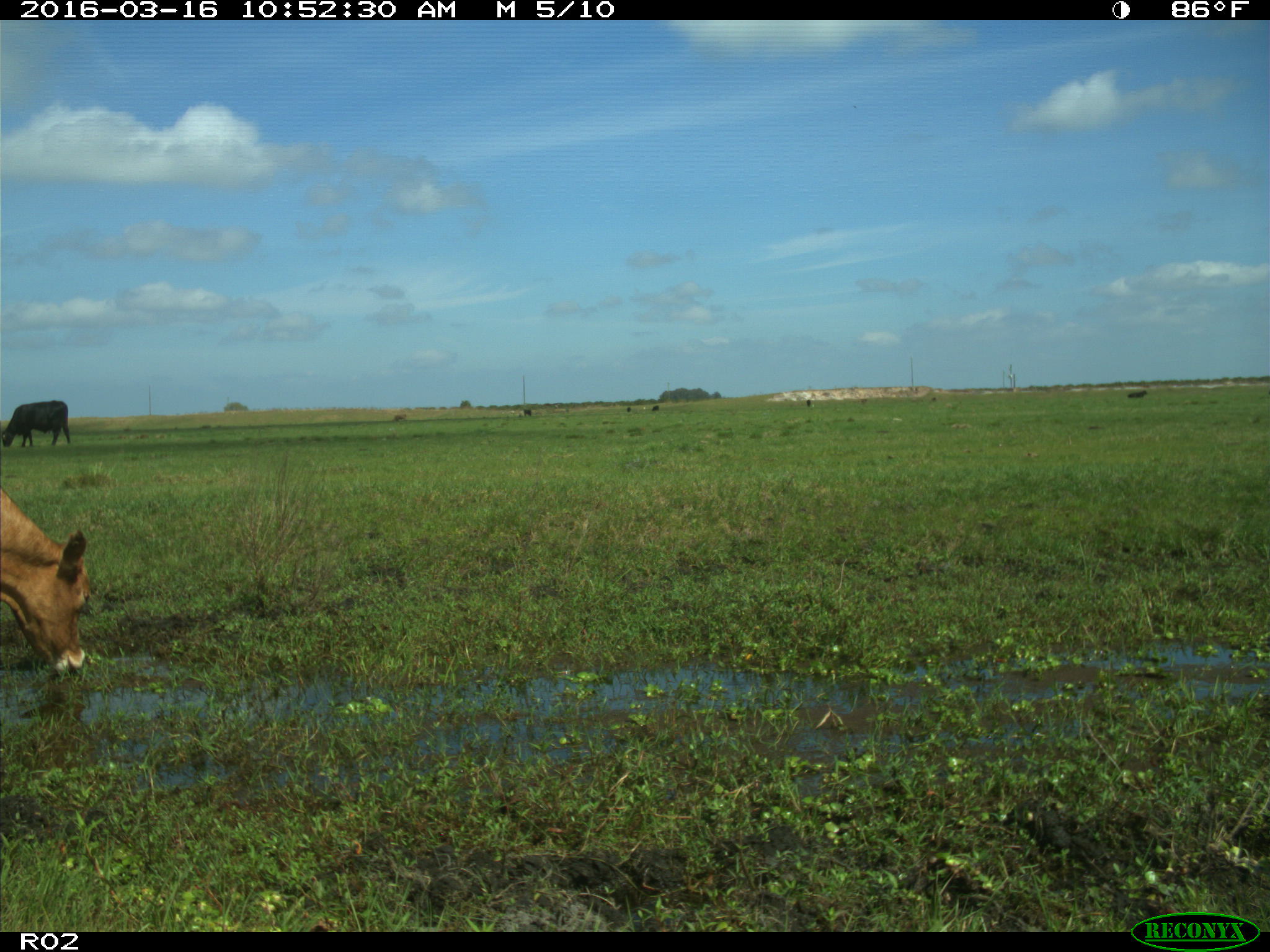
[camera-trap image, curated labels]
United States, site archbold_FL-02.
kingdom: Animalia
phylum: Chordata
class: Mammalia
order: Artiodactyla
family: Bovidae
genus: Bos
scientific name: Bos taurus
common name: domestic cow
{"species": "Bos taurus (domestic cow)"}